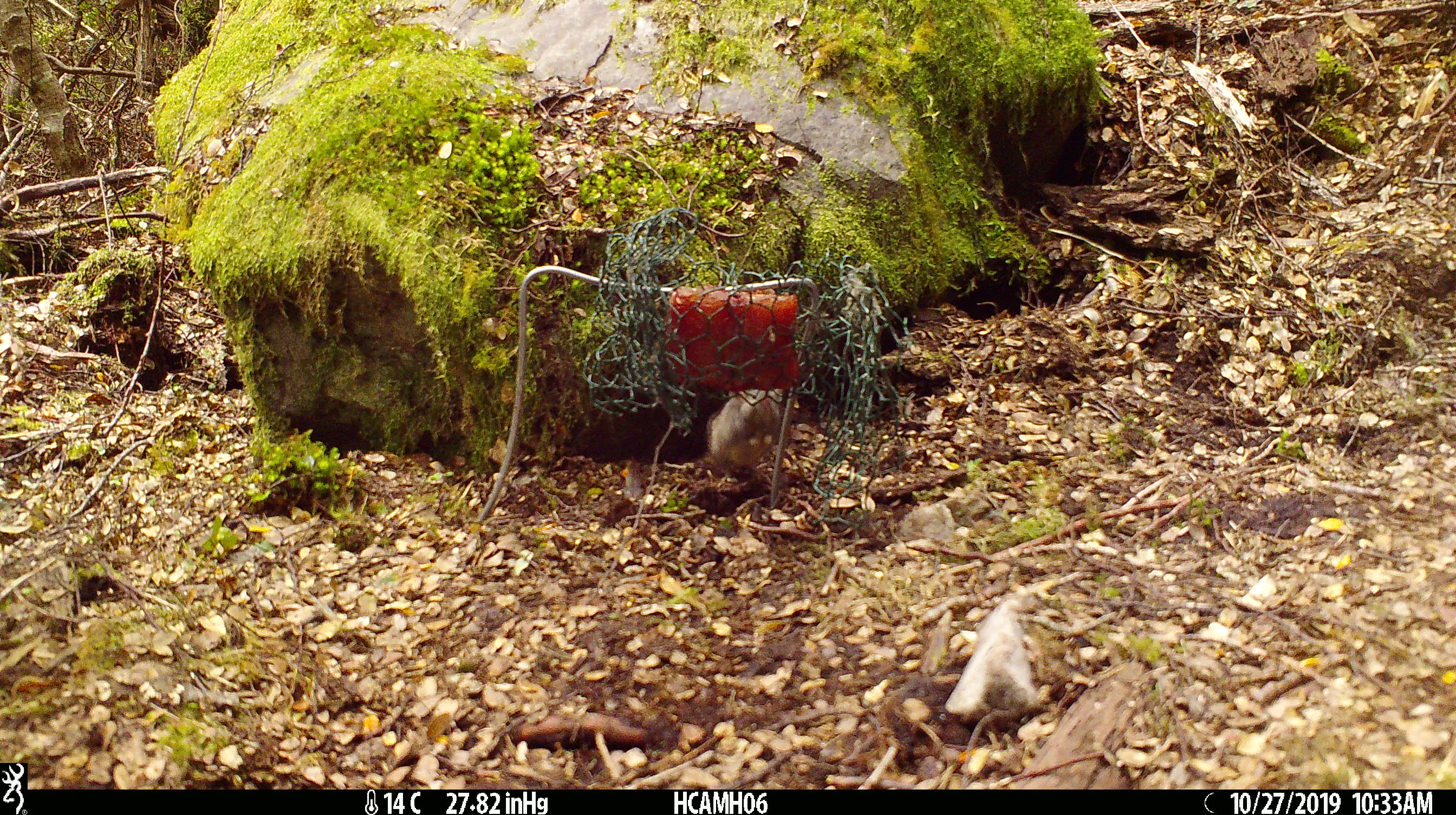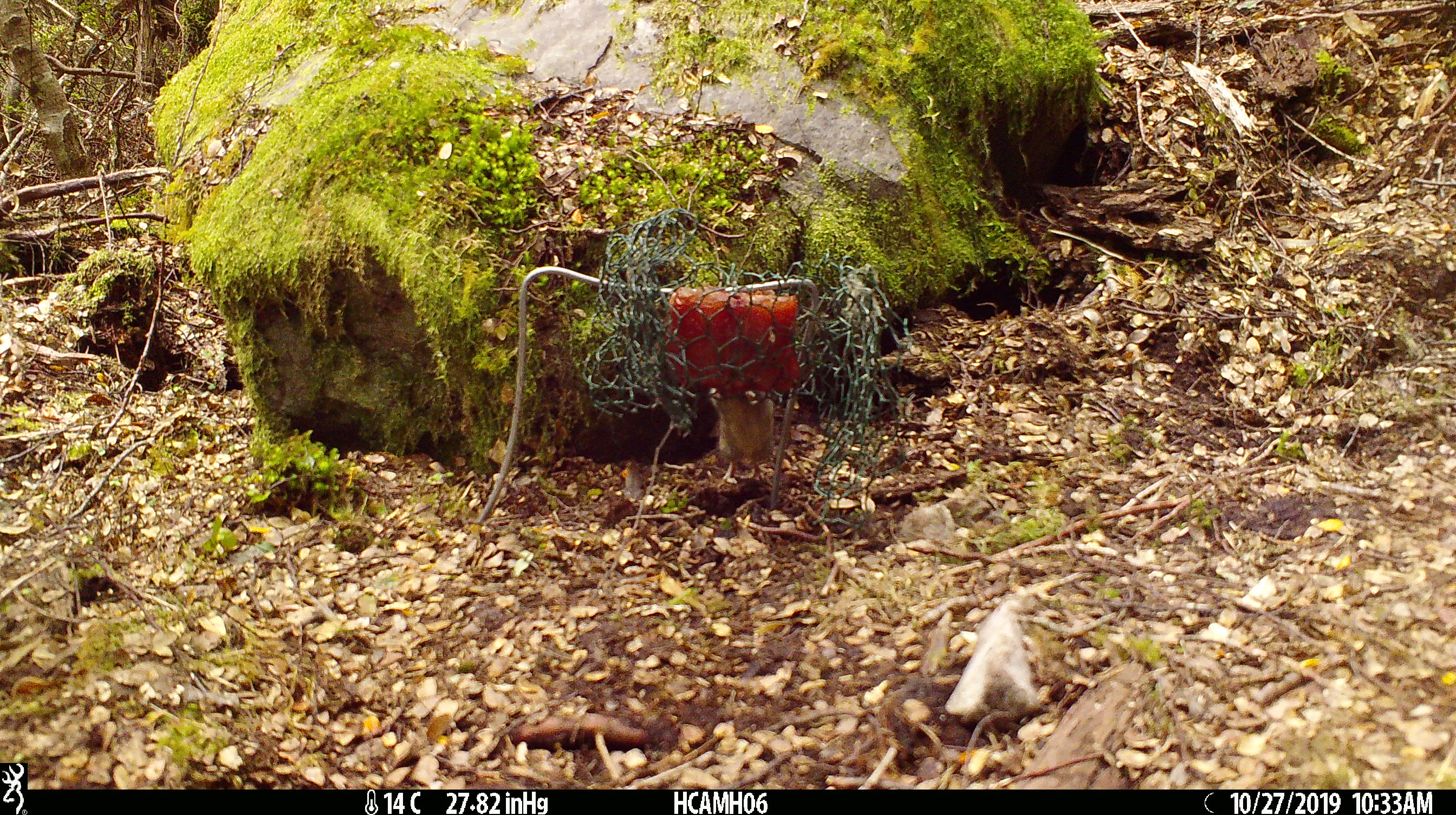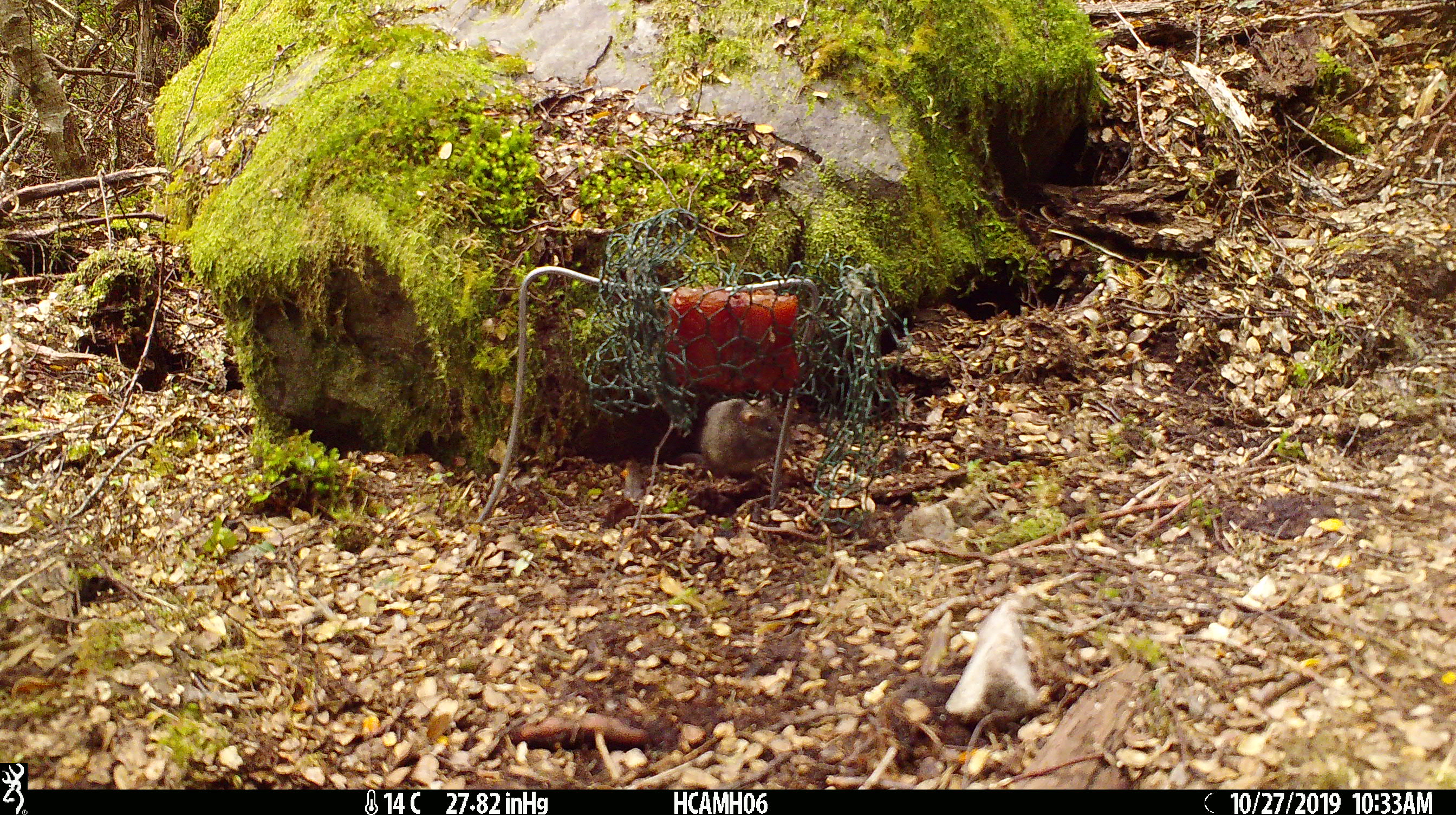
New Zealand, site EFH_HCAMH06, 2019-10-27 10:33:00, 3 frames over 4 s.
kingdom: Animalia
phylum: Chordata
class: Mammalia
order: Rodentia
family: Muridae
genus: Mus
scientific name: Mus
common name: mouse